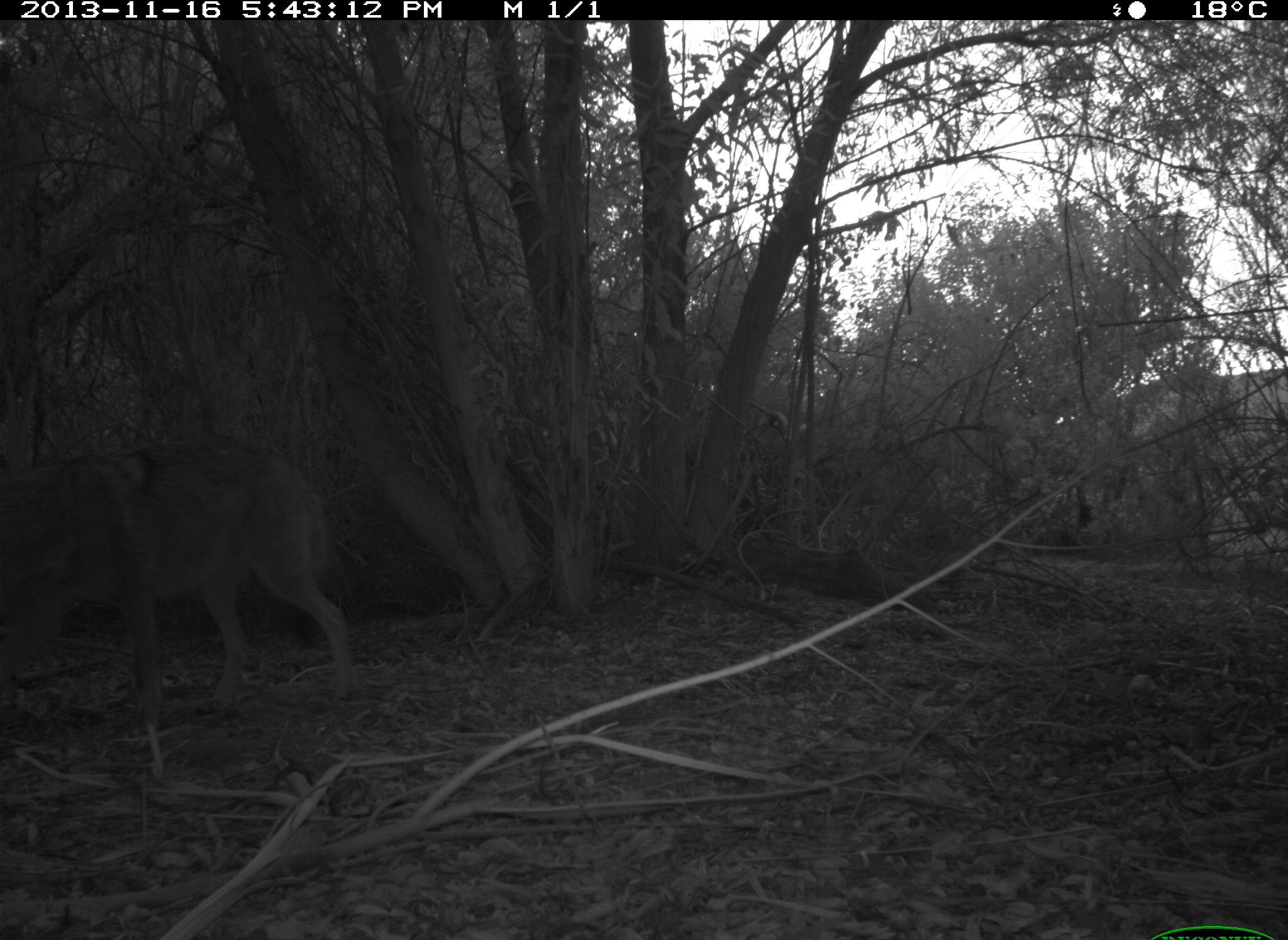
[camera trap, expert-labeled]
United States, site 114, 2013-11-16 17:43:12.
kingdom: Animalia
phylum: Chordata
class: Mammalia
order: Carnivora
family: Canidae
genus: Canis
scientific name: Canis latrans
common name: coyote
Coyote (Canis latrans).